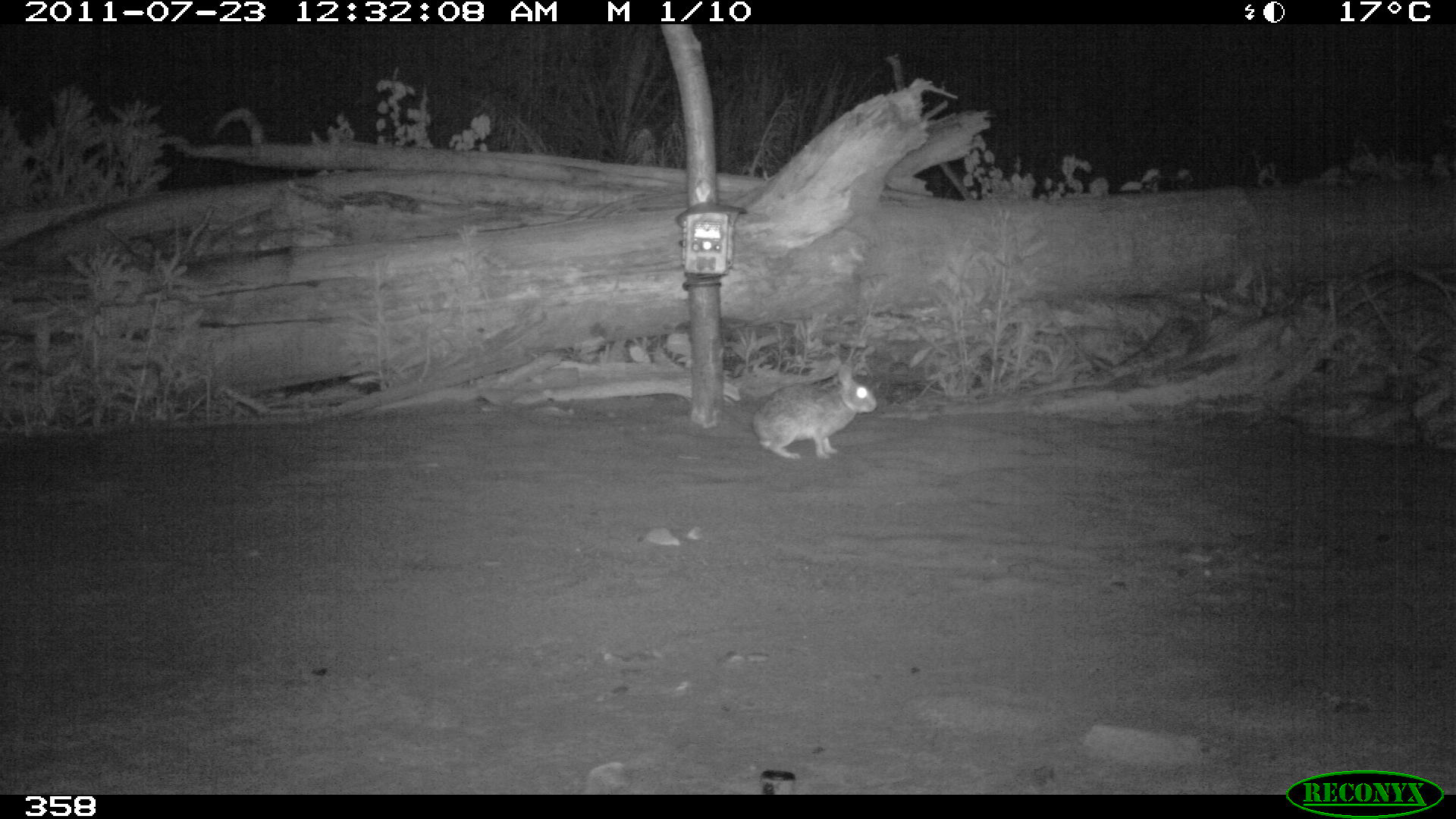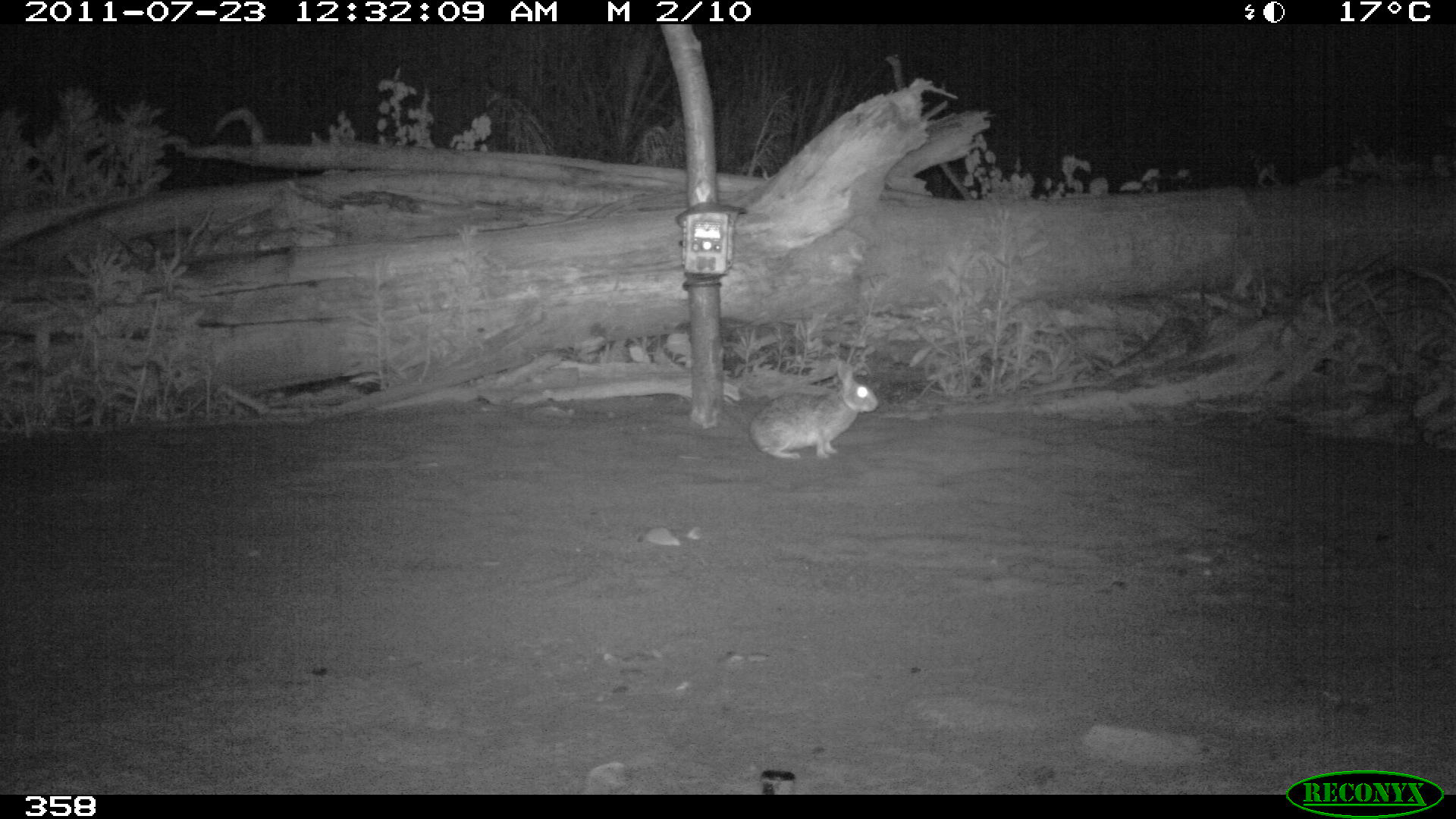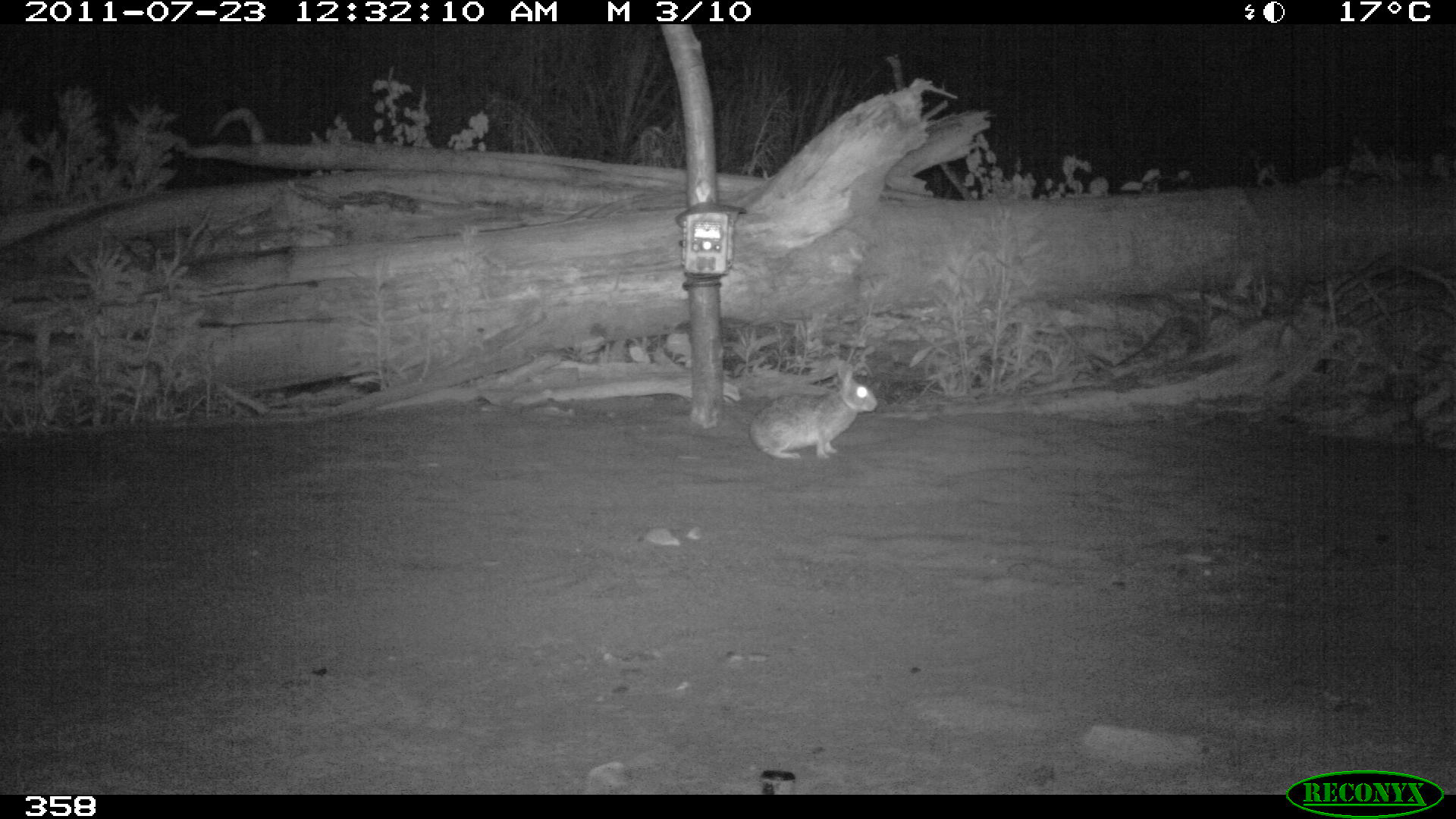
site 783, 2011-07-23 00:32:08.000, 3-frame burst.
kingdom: Animalia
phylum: Chordata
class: Mammalia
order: Lagomorpha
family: Leporidae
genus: Sylvilagus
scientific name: Sylvilagus brasiliensis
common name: tapeti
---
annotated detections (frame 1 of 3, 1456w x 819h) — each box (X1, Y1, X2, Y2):
sylvilagus brasiliensis: (751, 365, 877, 458)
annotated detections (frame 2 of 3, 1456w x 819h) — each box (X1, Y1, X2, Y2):
sylvilagus brasiliensis: (749, 360, 880, 460)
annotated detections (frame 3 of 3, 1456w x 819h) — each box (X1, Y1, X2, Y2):
sylvilagus brasiliensis: (747, 363, 878, 462)